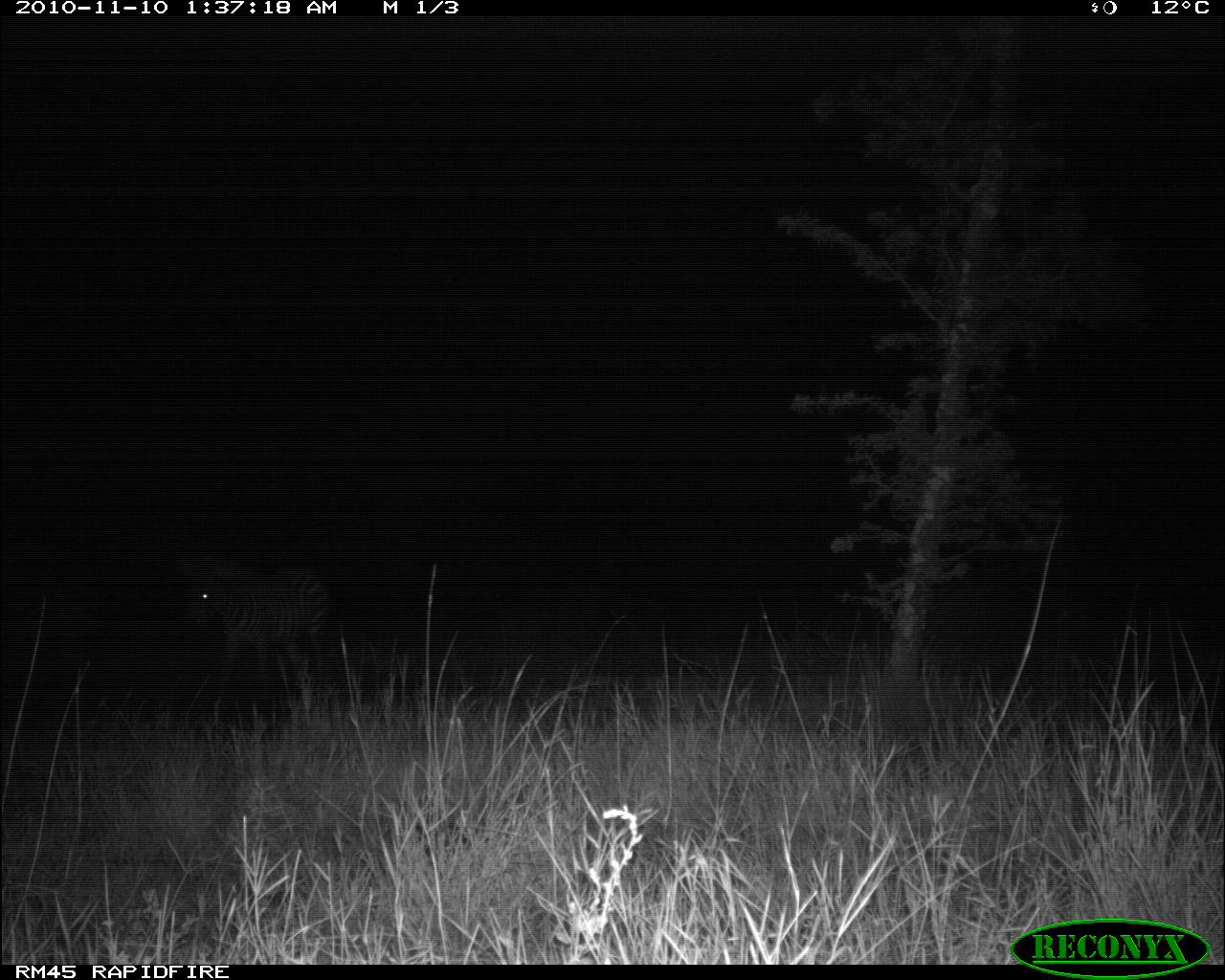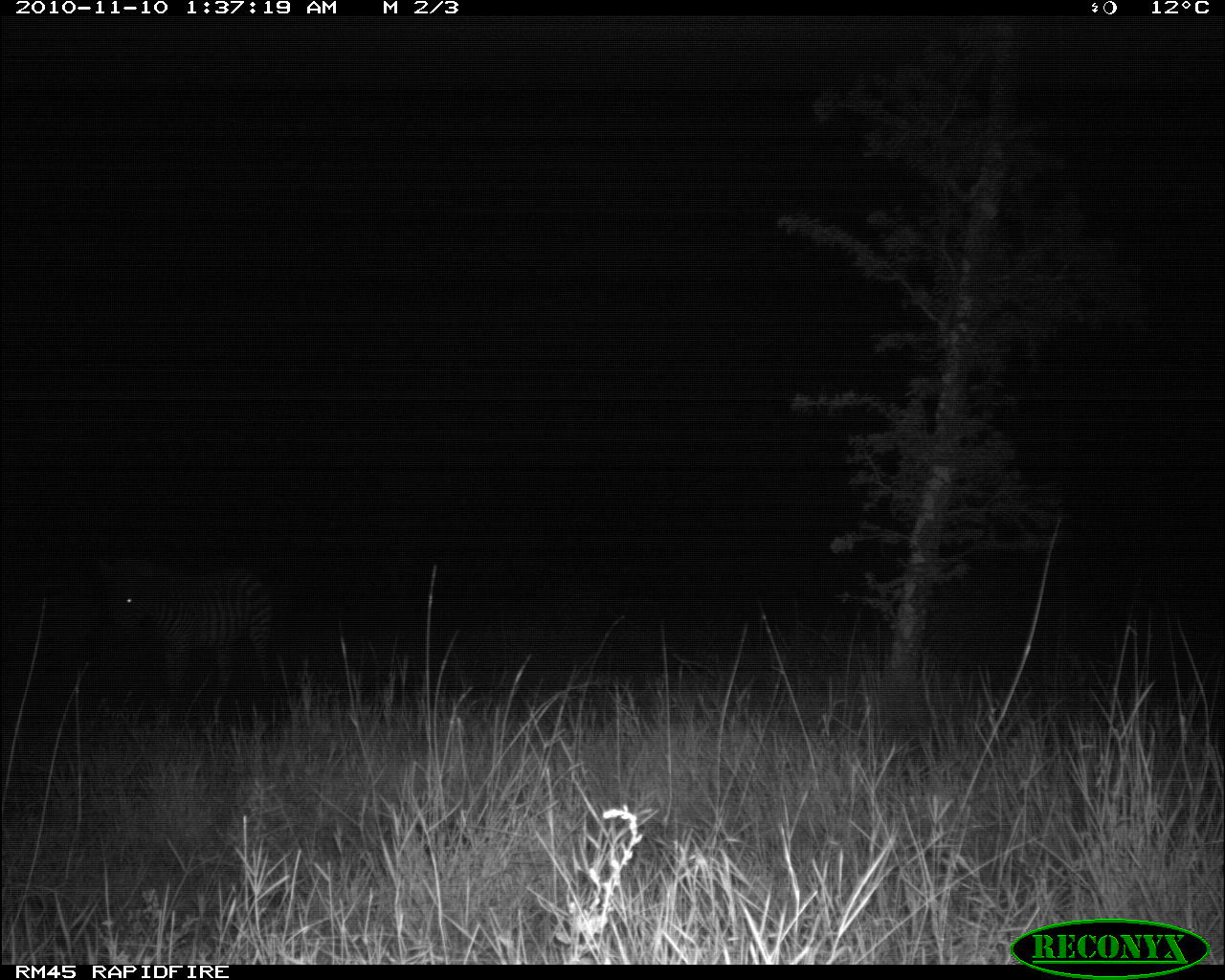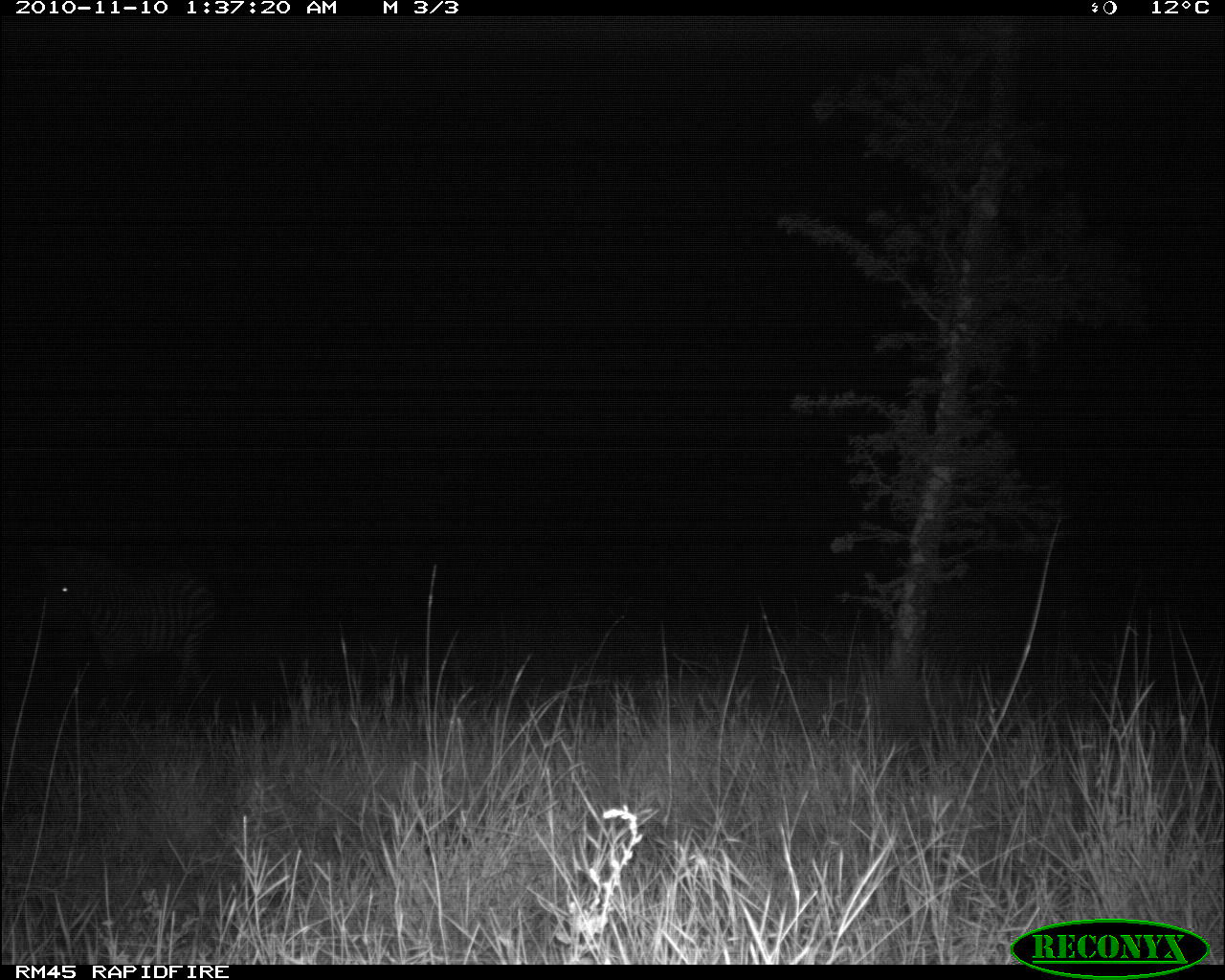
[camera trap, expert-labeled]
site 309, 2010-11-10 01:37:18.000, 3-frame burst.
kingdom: Animalia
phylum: Chordata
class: Mammalia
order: Perissodactyla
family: Equidae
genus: Equus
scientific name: Equus quagga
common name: plains zebra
Equus quagga (plains zebra), count 1.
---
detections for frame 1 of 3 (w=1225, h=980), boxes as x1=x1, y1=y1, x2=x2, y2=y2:
equus quagga: x1=177, y1=549, x2=333, y2=702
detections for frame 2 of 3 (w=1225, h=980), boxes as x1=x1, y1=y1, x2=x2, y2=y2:
equus quagga: x1=96, y1=554, x2=273, y2=703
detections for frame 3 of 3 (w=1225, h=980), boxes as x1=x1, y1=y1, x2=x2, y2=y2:
equus quagga: x1=31, y1=543, x2=218, y2=698